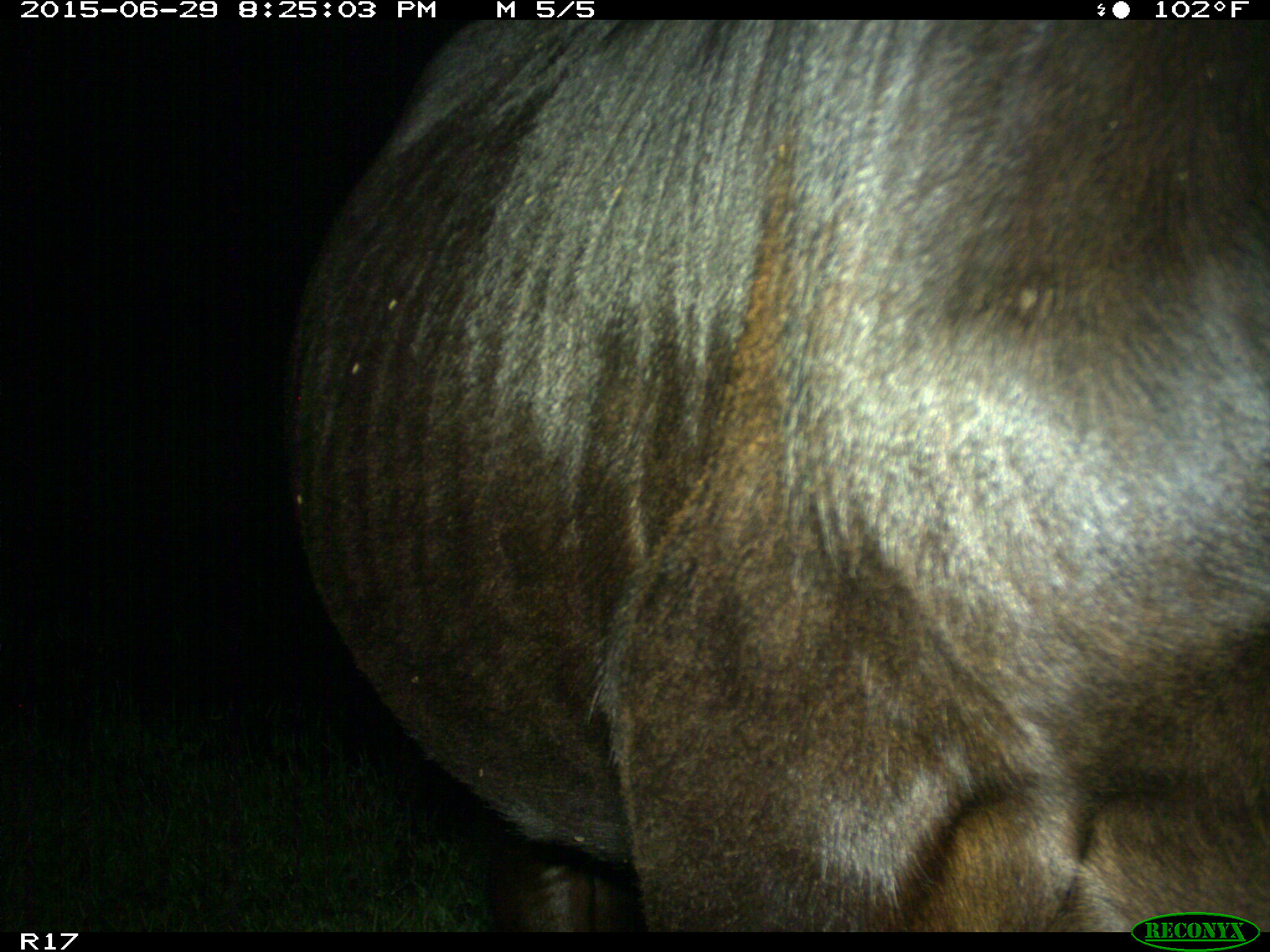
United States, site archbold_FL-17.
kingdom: Animalia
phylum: Chordata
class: Mammalia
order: Artiodactyla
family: Bovidae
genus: Bos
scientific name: Bos taurus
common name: domestic cow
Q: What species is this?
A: Bos taurus (domestic cow).